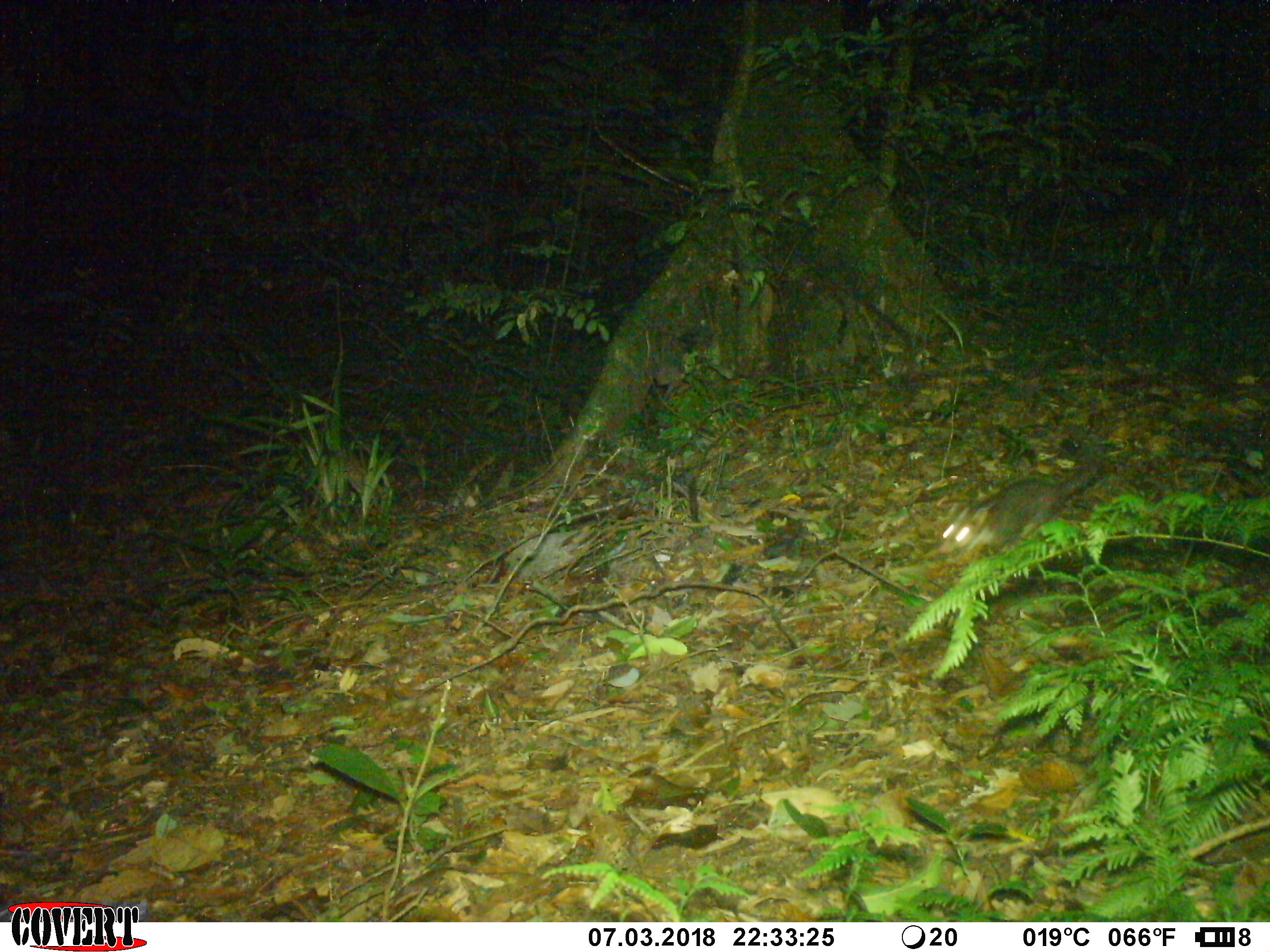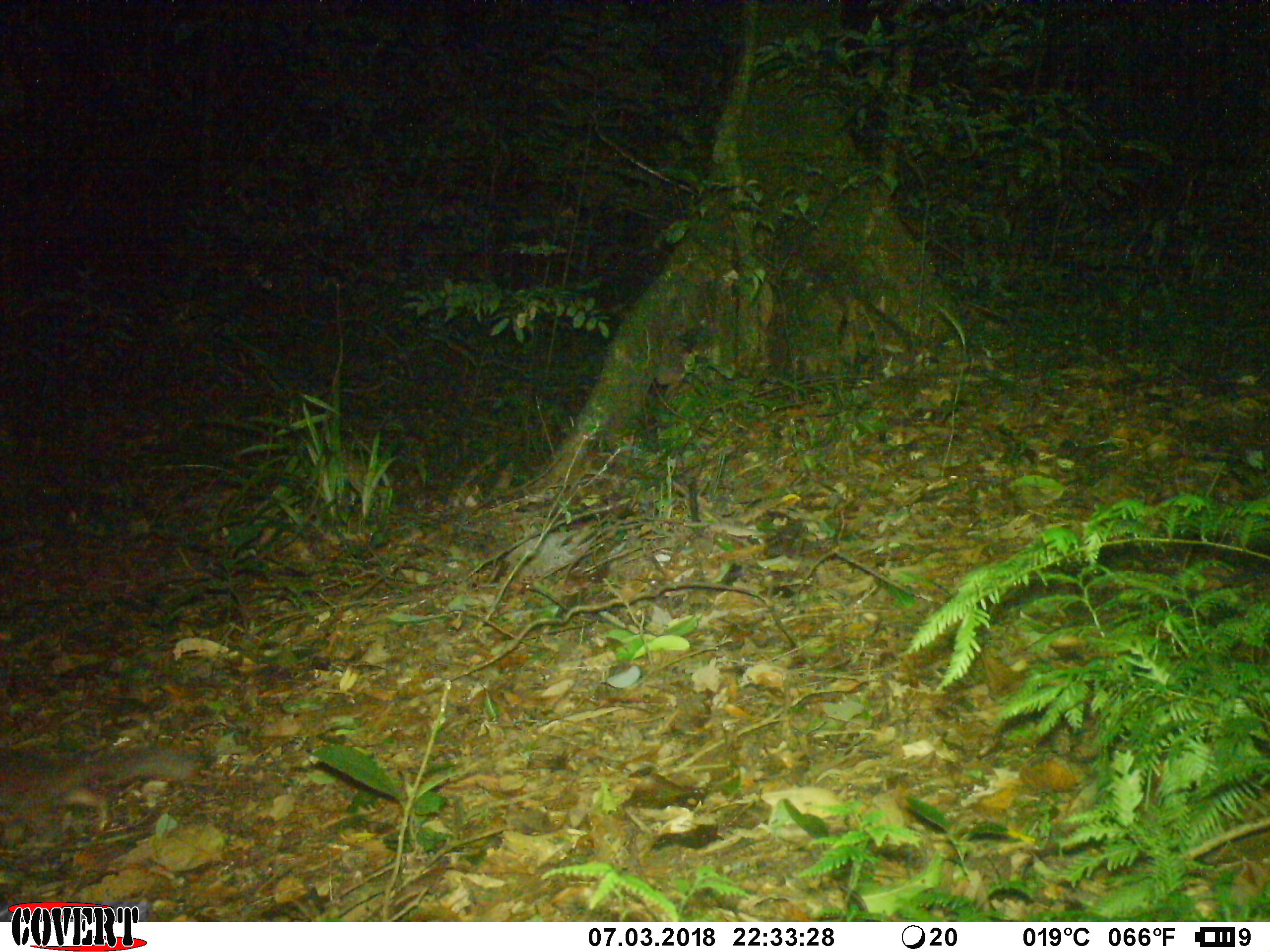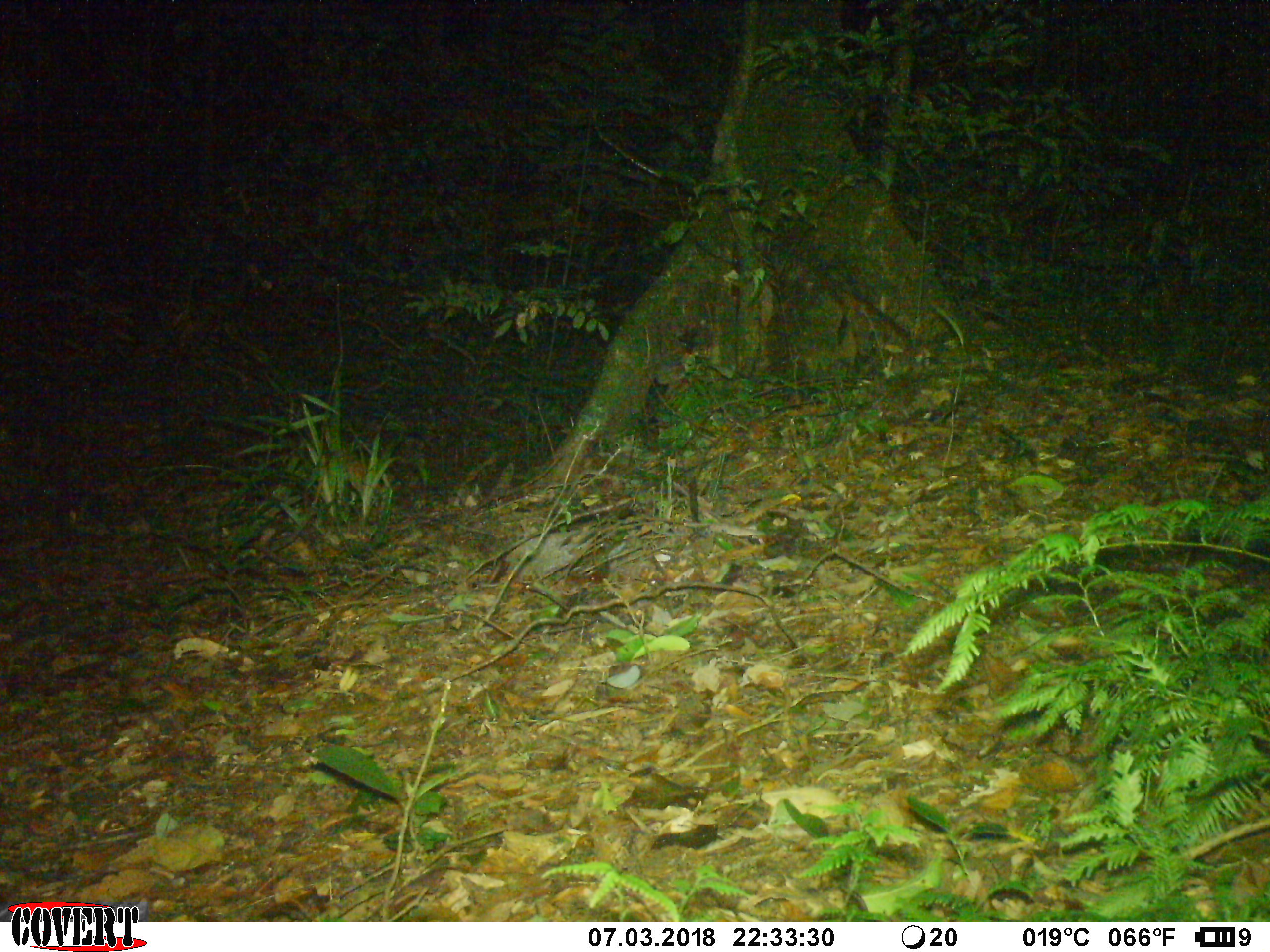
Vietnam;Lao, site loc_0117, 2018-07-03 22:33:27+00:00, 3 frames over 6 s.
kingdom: Animalia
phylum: Chordata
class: Mammalia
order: Carnivora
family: Mustelidae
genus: Melogale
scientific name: Melogale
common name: ferret badger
Ferret badger (Melogale). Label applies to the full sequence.